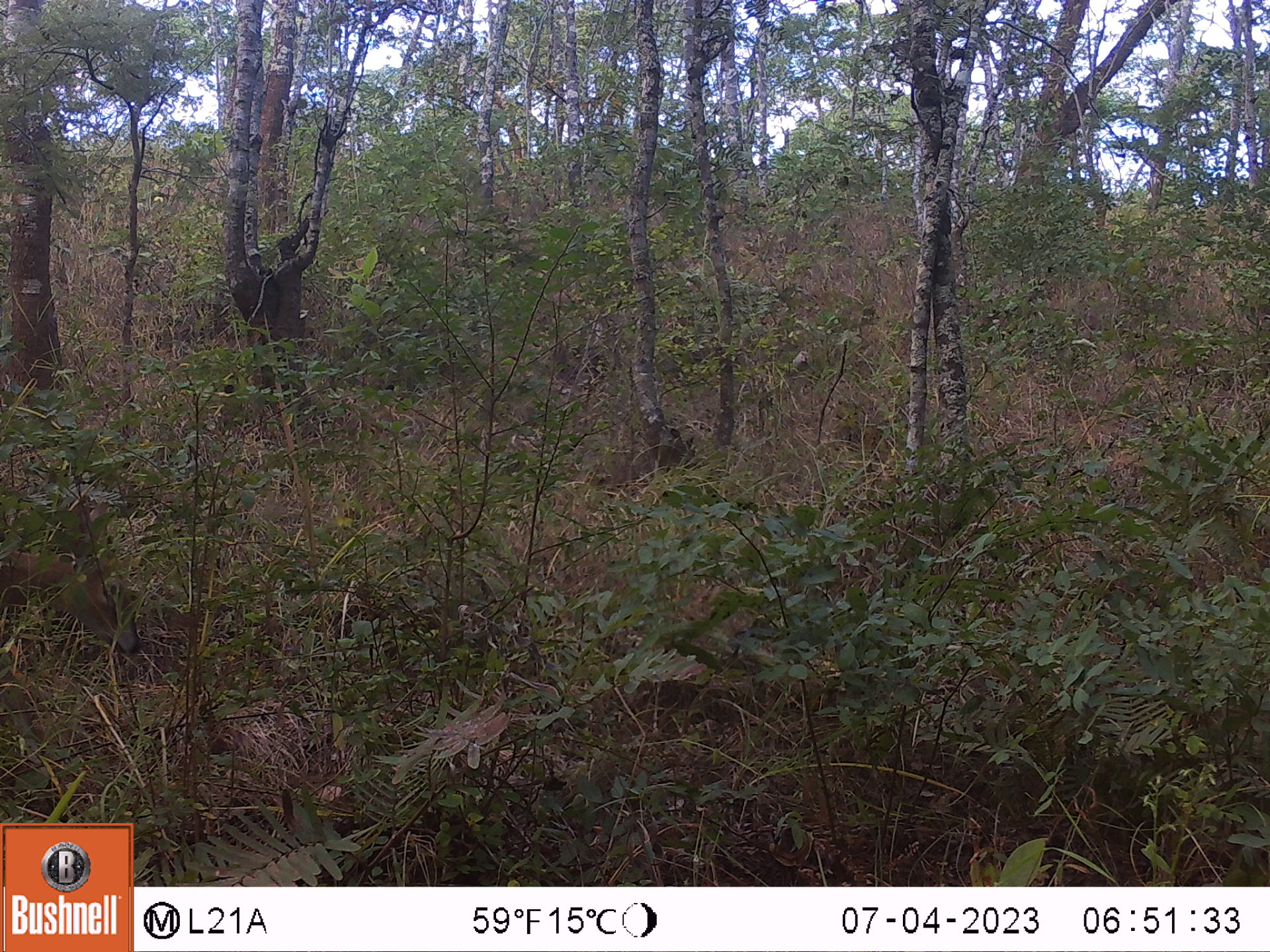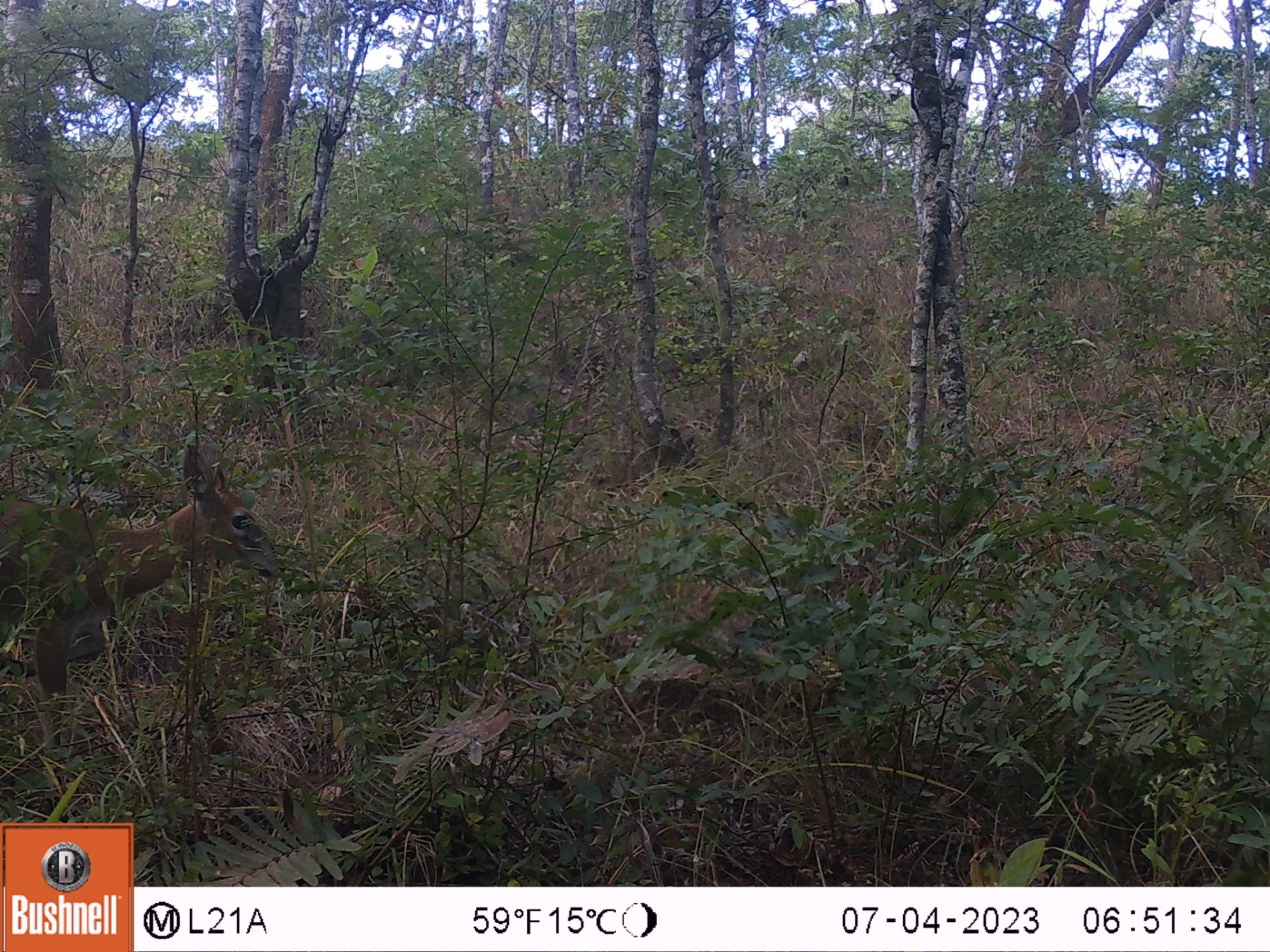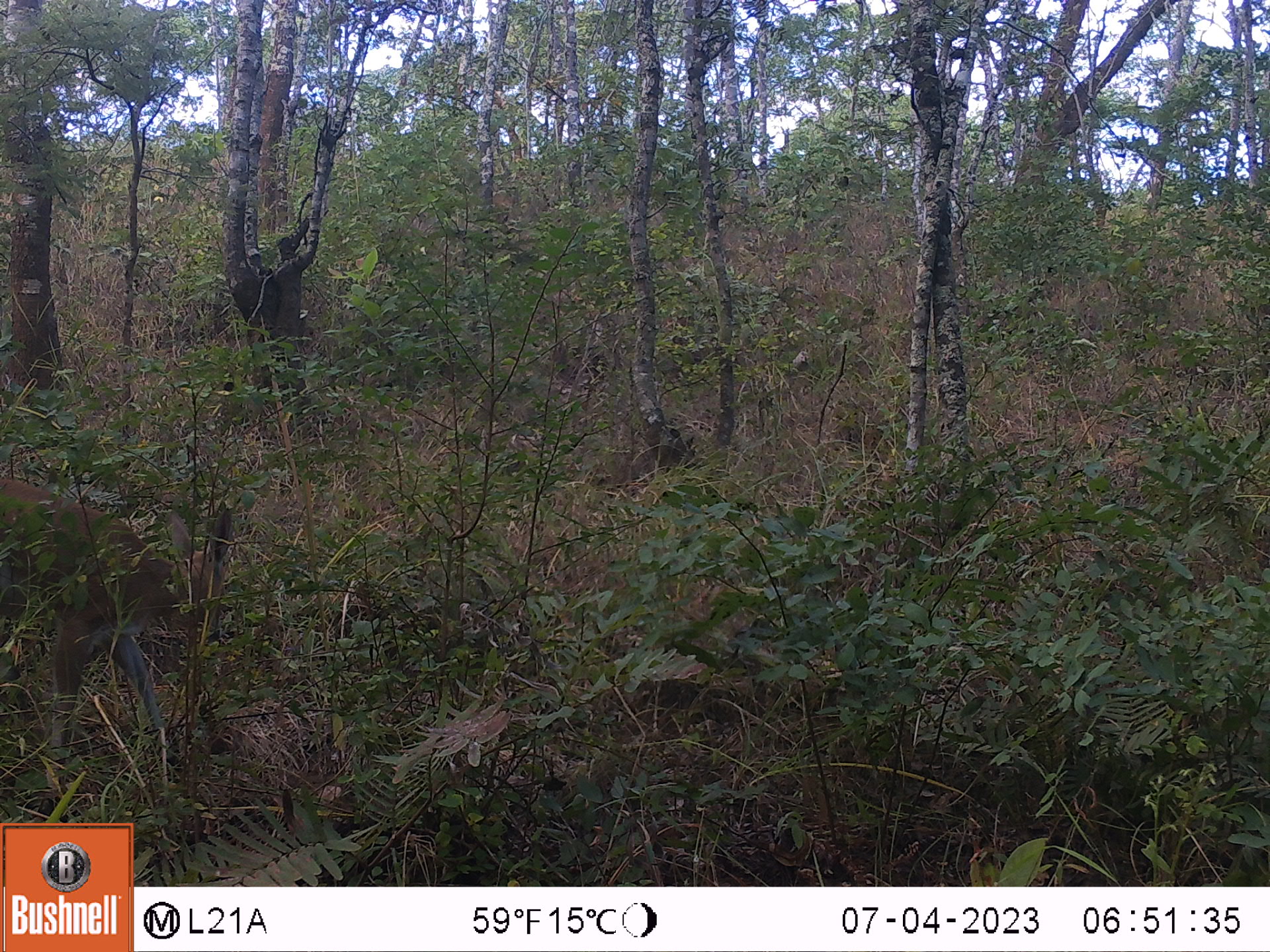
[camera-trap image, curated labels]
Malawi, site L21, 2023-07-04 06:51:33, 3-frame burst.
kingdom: Animalia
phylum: Chordata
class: Mammalia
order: Artiodactyla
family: Bovidae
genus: Sylvicapra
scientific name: Sylvicapra grimmia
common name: common duiker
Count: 1.